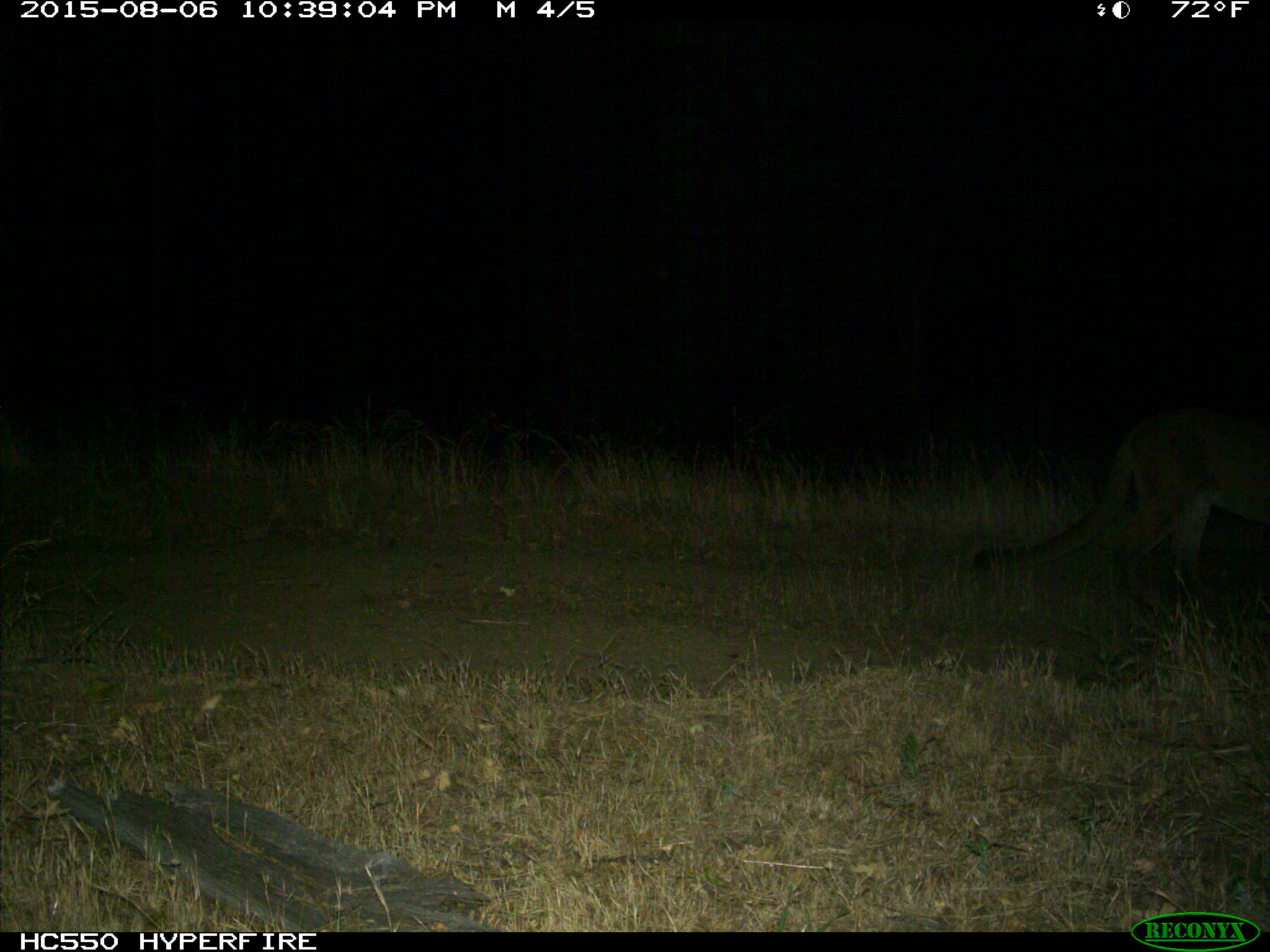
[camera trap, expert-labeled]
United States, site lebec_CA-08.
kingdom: Animalia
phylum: Chordata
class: Mammalia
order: Carnivora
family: Felidae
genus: Puma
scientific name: Puma concolor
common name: mountain lion